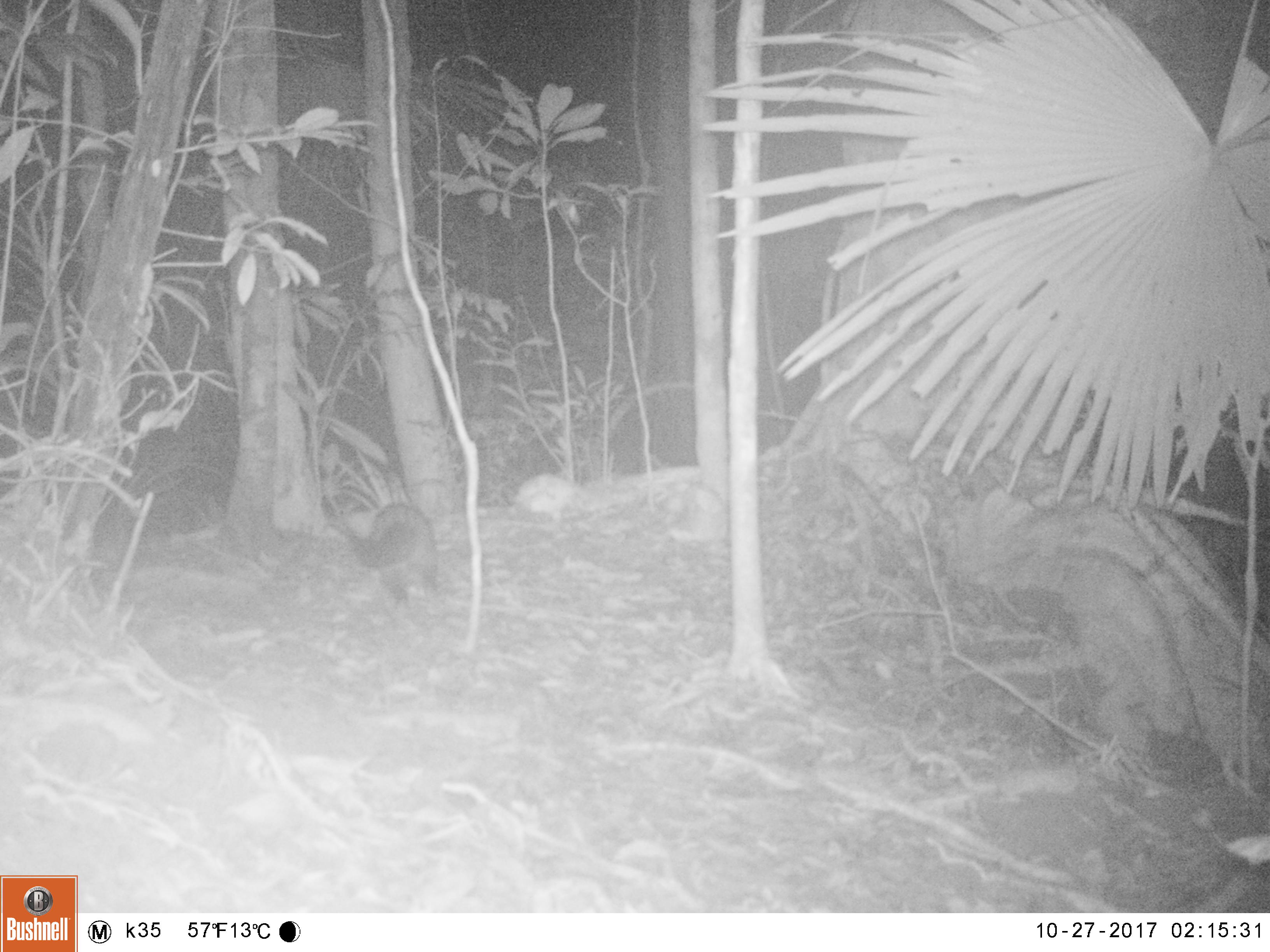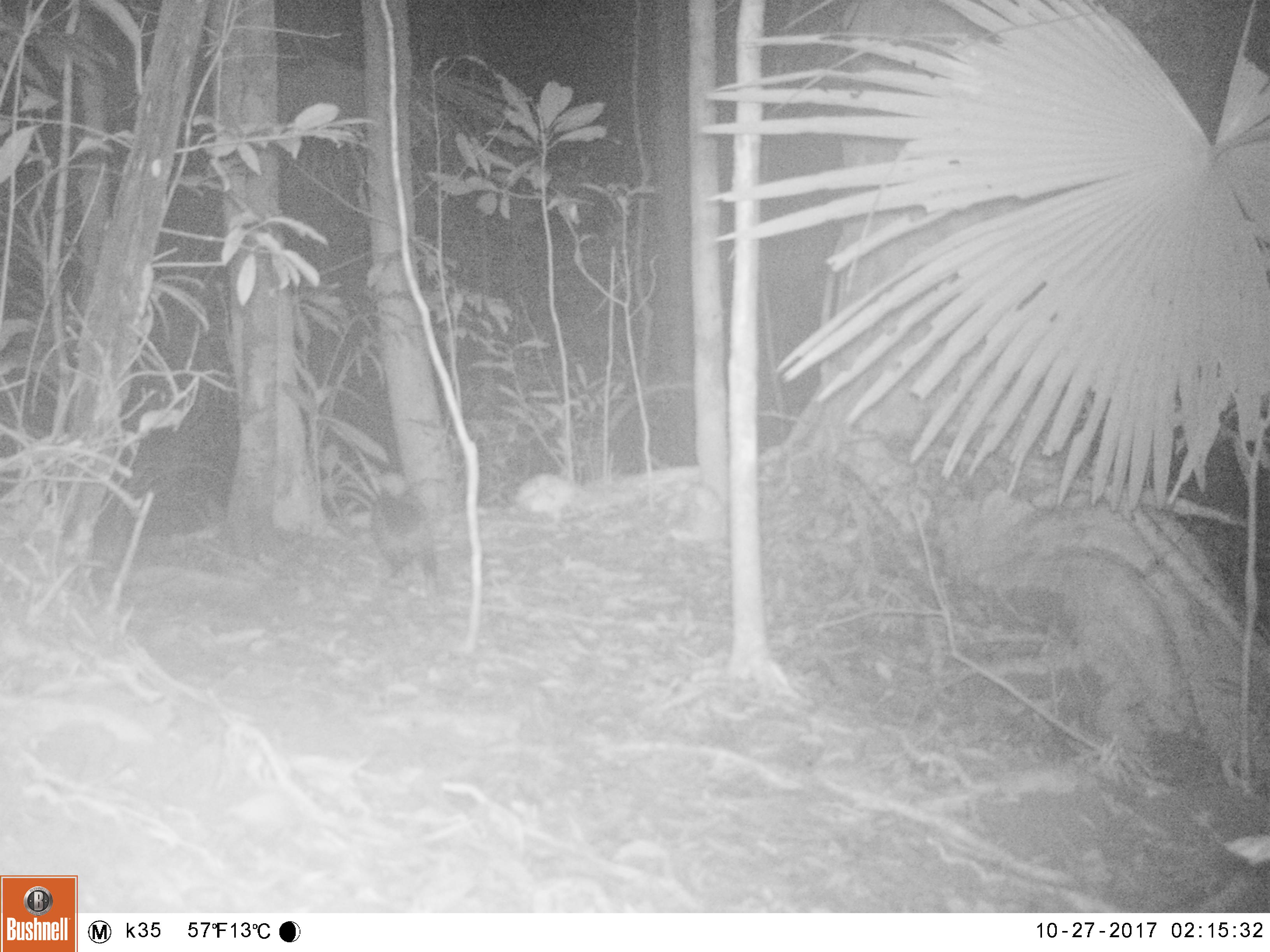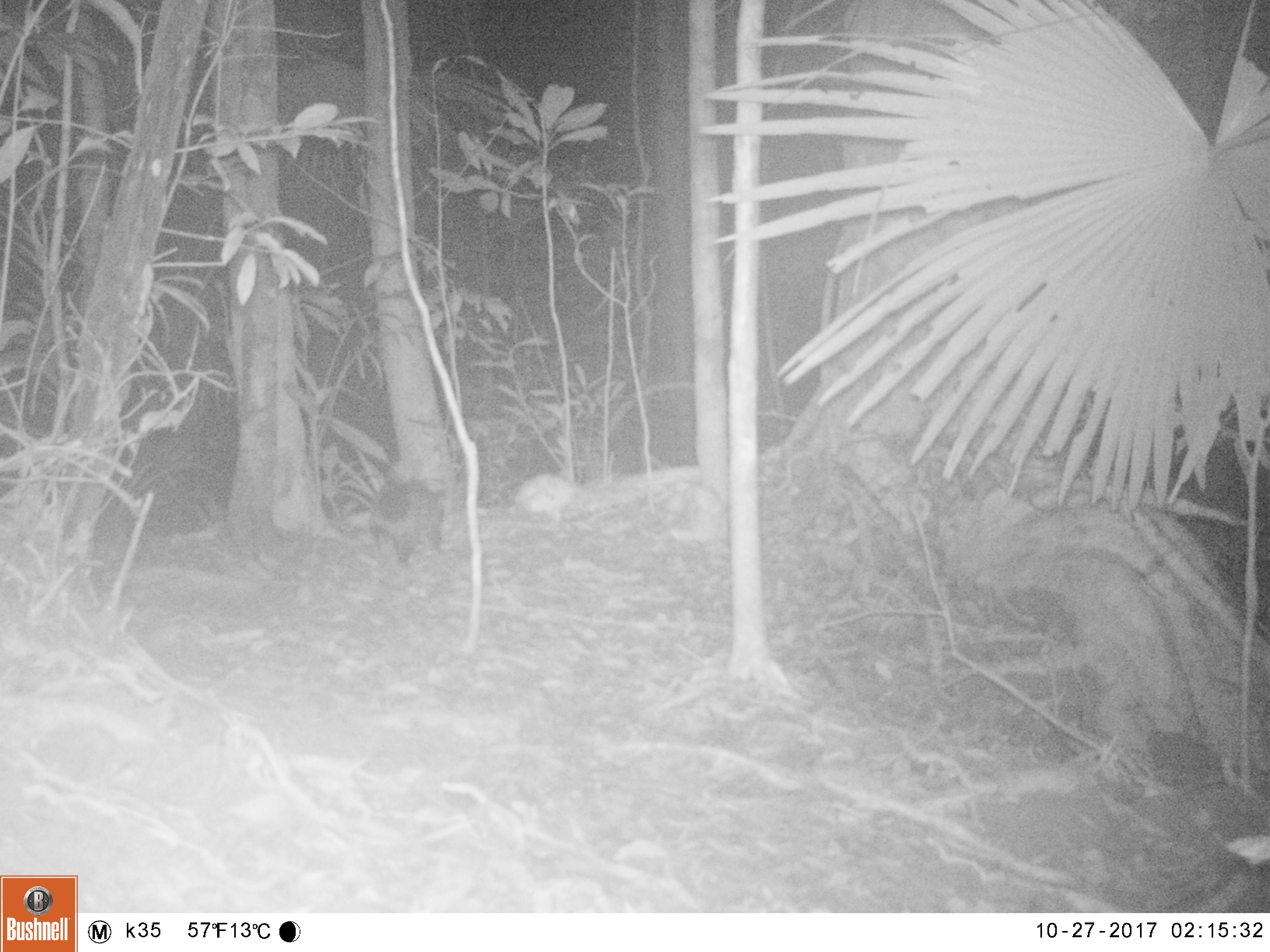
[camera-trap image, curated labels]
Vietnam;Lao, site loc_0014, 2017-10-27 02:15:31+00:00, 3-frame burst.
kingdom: Animalia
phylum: Chordata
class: Mammalia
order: Carnivora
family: Viverridae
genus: Paradoxurus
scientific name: Paradoxurus hermaphroditus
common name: common palm civet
Common palm civet (Paradoxurus hermaphroditus). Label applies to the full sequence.